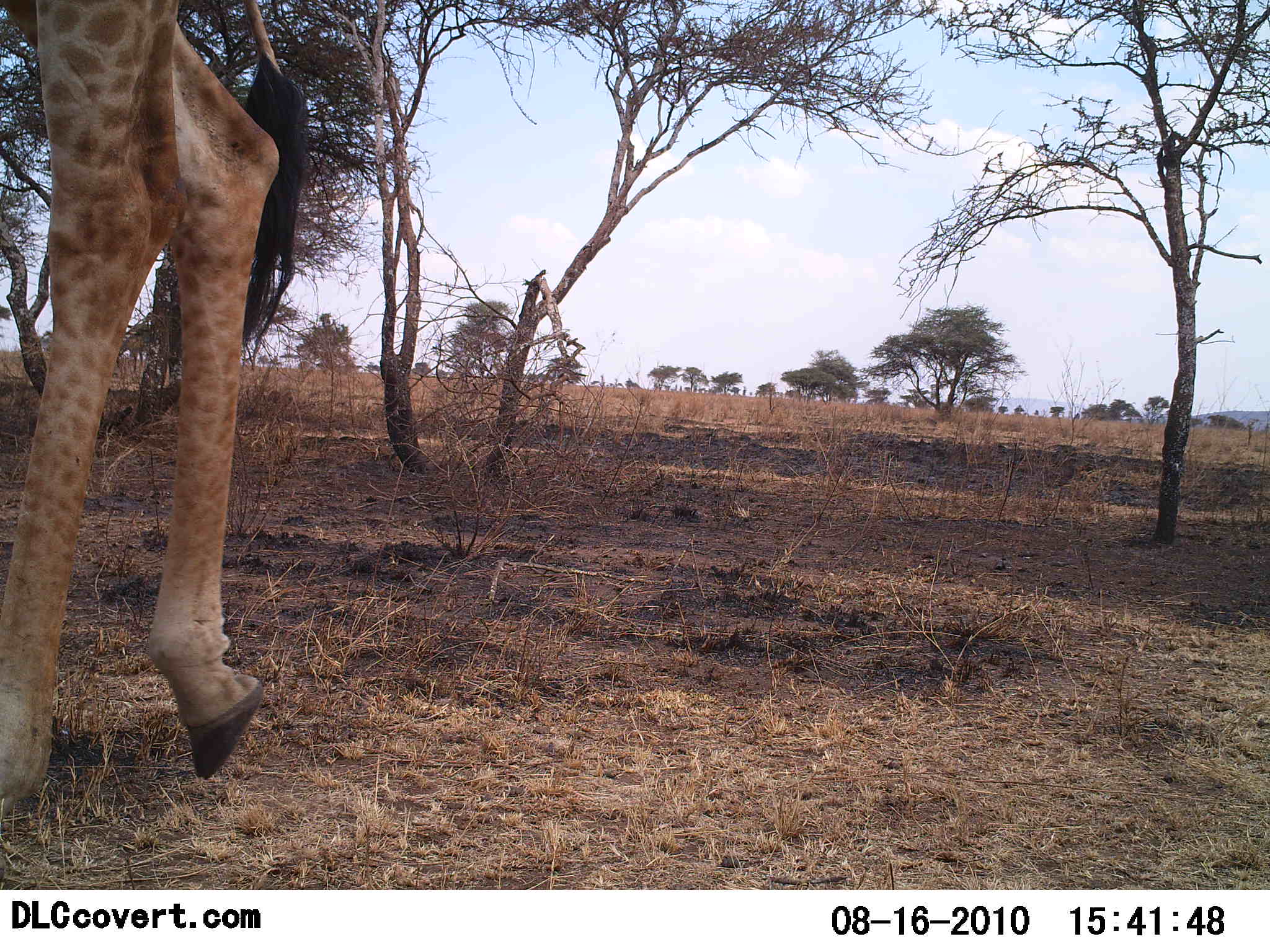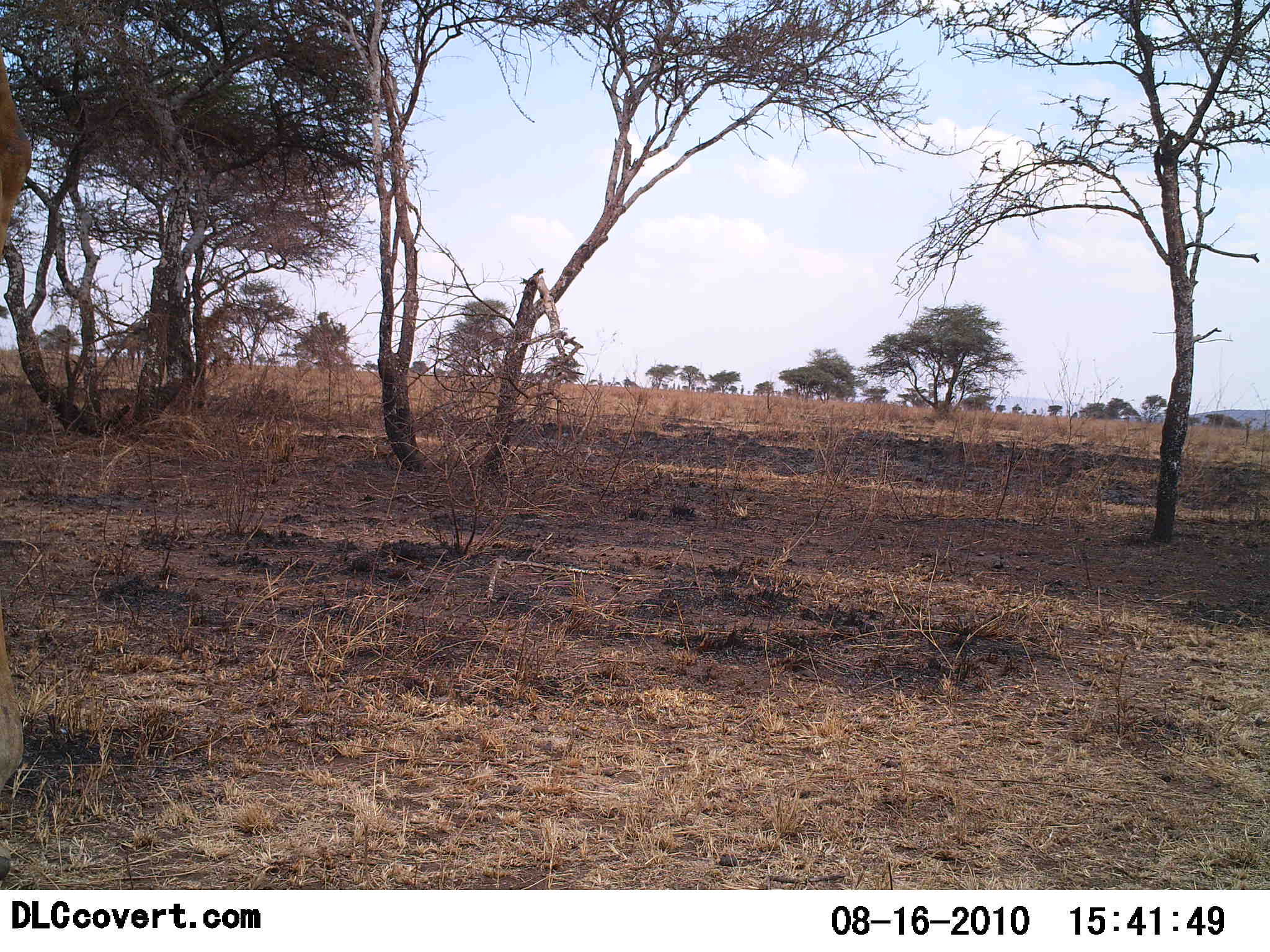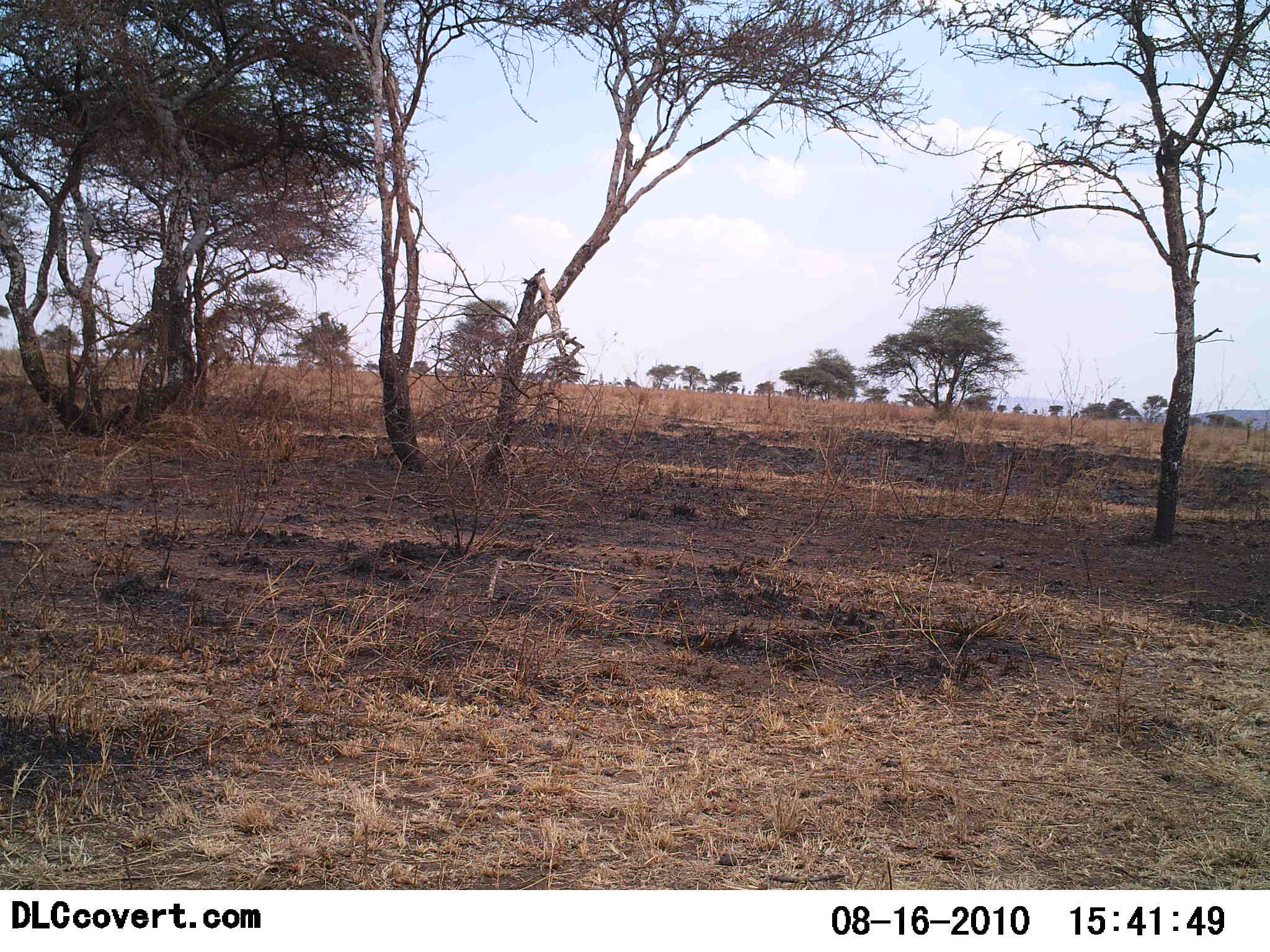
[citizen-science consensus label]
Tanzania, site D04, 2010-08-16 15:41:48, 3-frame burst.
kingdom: Animalia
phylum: Chordata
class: Mammalia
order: Artiodactyla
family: Giraffidae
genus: Giraffa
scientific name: Giraffa camelopardalis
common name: giraffe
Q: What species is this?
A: Giraffe (Giraffa camelopardalis).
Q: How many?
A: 1.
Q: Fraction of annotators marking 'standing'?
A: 0%.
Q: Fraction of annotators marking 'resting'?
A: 0%.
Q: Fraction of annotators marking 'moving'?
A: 100%.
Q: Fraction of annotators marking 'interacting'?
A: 0%.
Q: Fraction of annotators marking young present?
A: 8%.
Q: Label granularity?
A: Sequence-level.